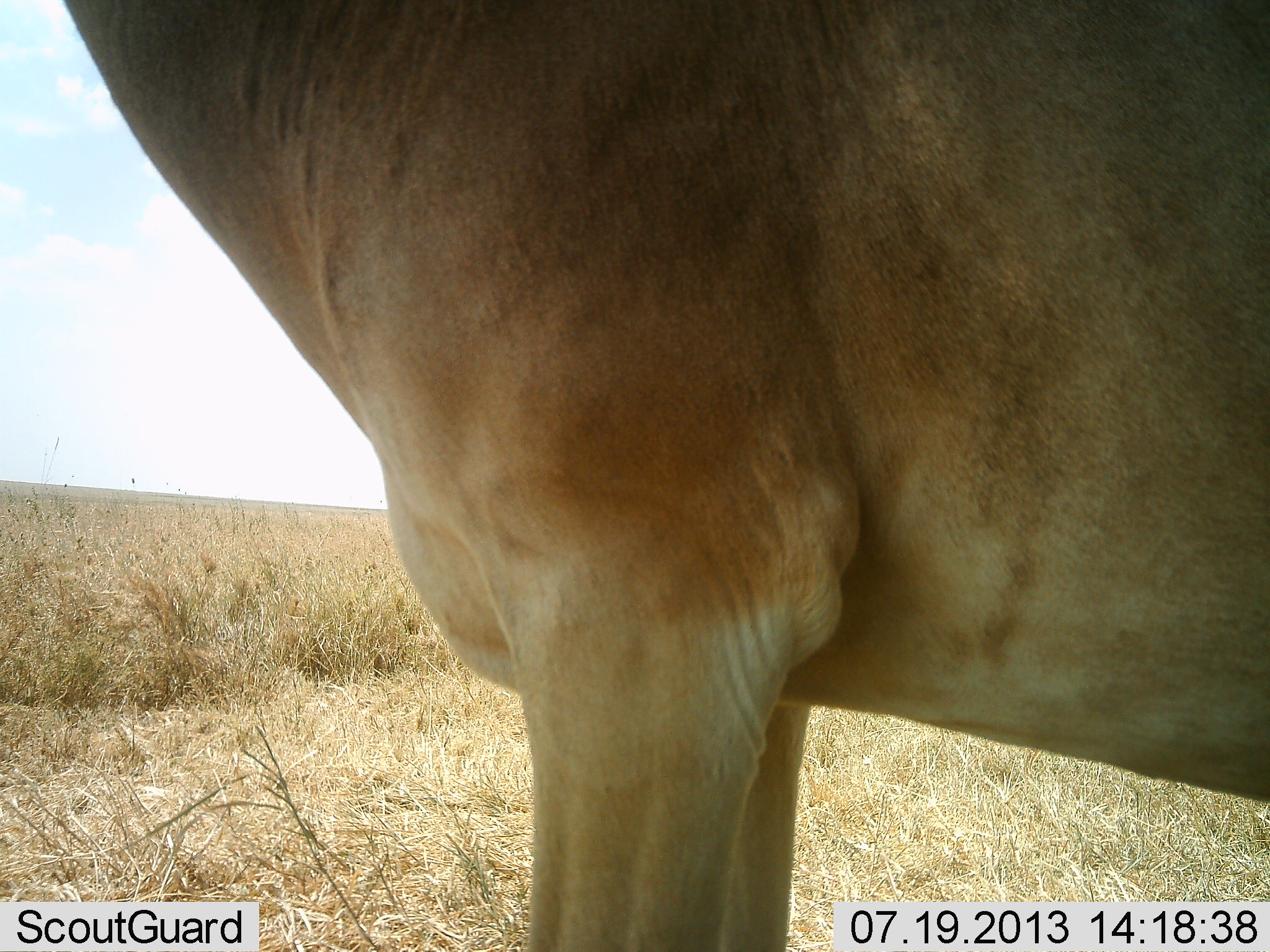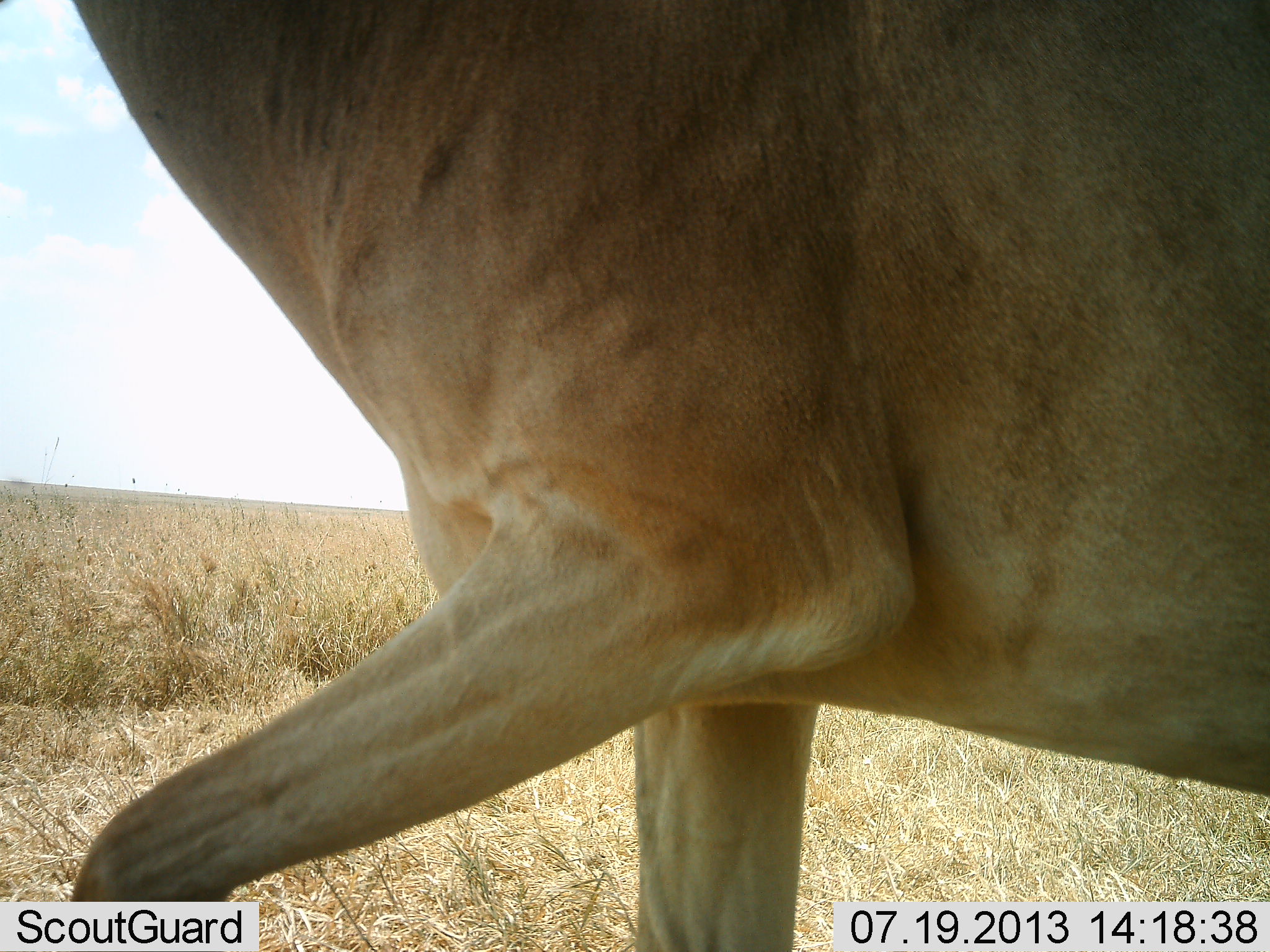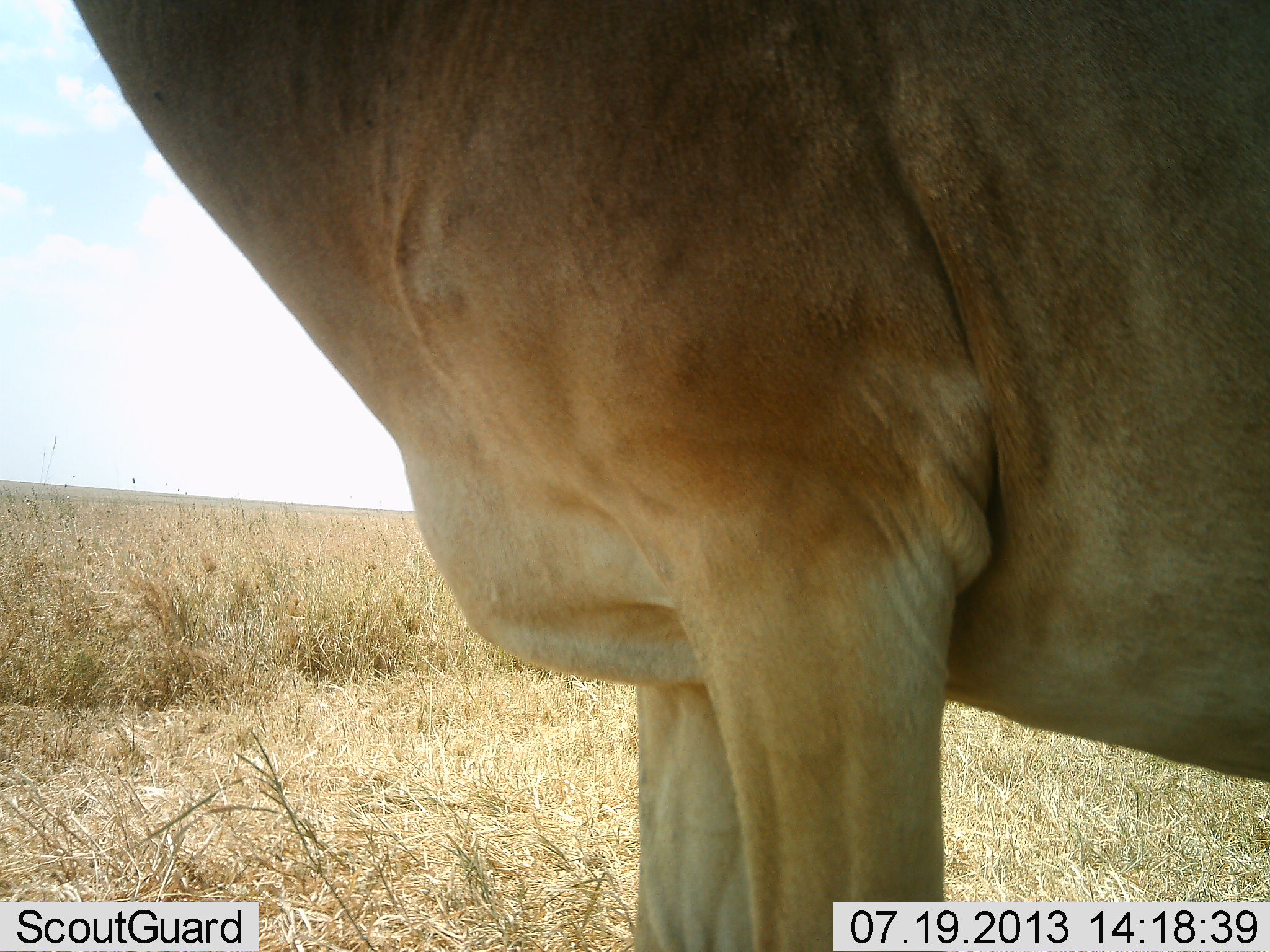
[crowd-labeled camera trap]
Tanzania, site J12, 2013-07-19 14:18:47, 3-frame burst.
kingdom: Animalia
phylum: Chordata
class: Mammalia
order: Artiodactyla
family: Bovidae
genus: Alcelaphus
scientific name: Alcelaphus buselaphus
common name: hartebeest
Hartebeest (Alcelaphus buselaphus), count 1. Behavior (volunteer vote fractions): standing 71%, resting 0%, moving 29%, interacting 0%. Young present (vote fraction): 0%. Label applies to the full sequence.